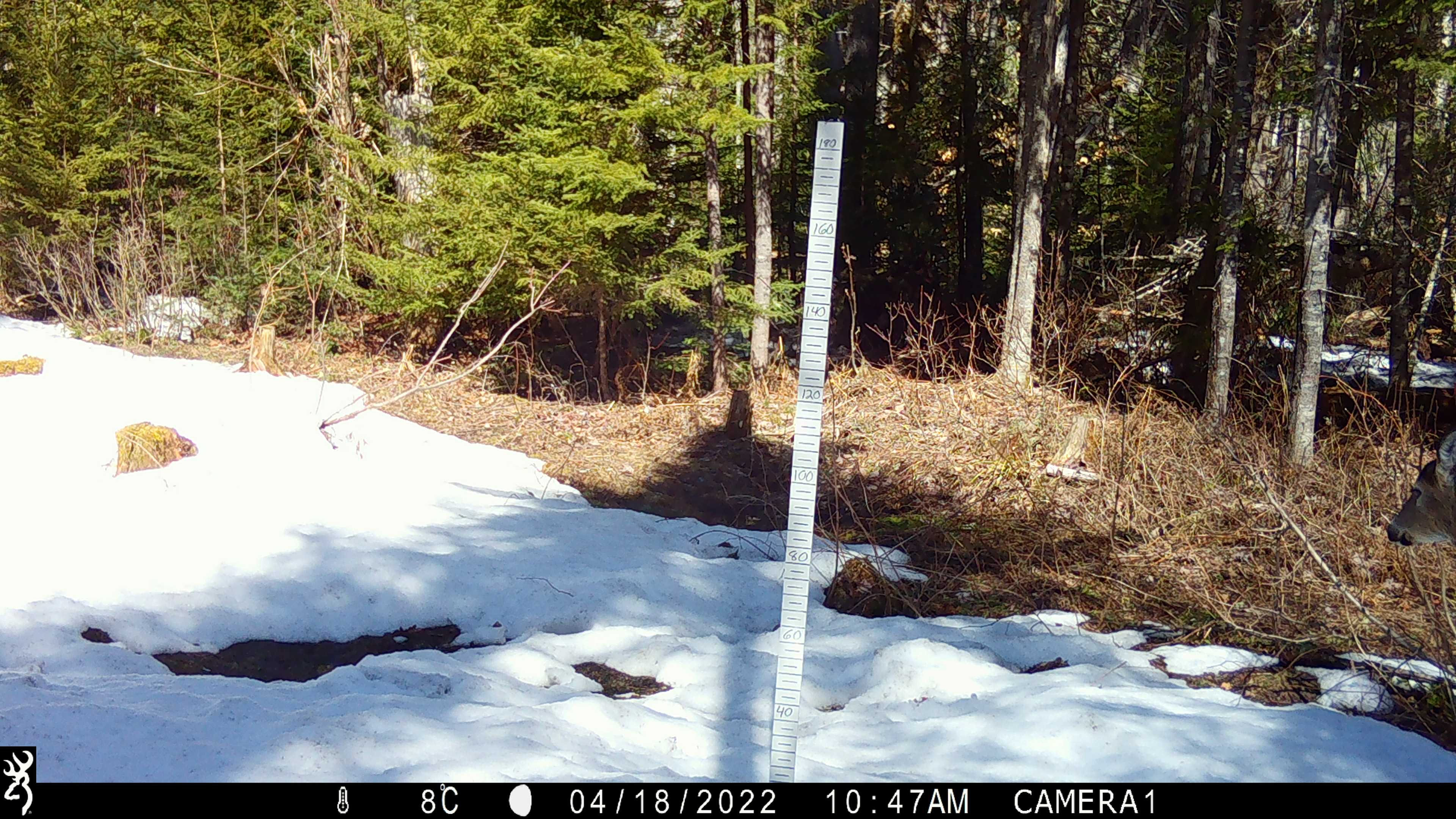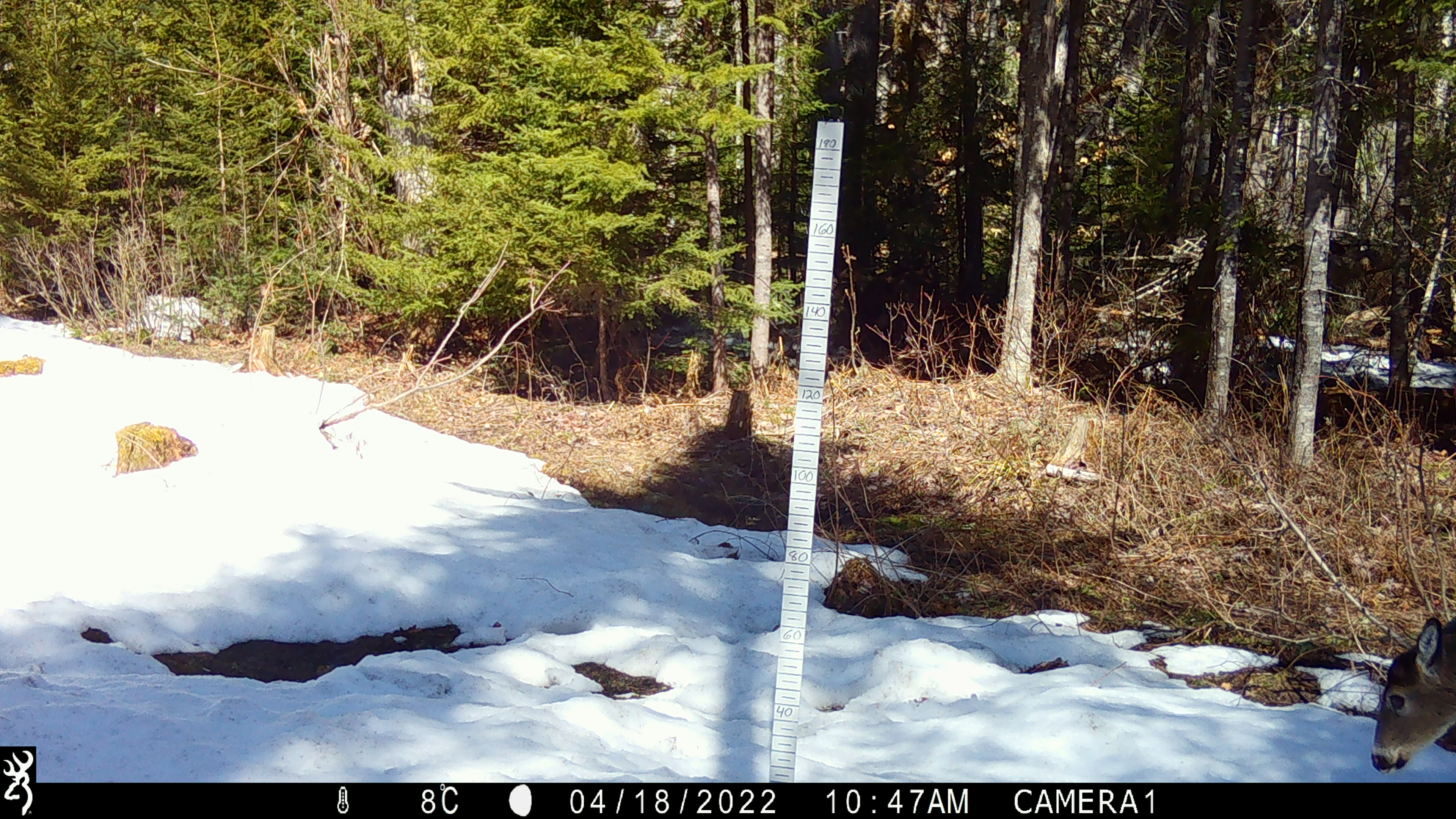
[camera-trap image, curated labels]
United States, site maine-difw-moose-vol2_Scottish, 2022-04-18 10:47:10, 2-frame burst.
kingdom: Animalia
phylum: Chordata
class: Mammalia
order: Artiodactyla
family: Cervidae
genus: Odocoileus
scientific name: Odocoileus virginianus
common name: white-tailed deer